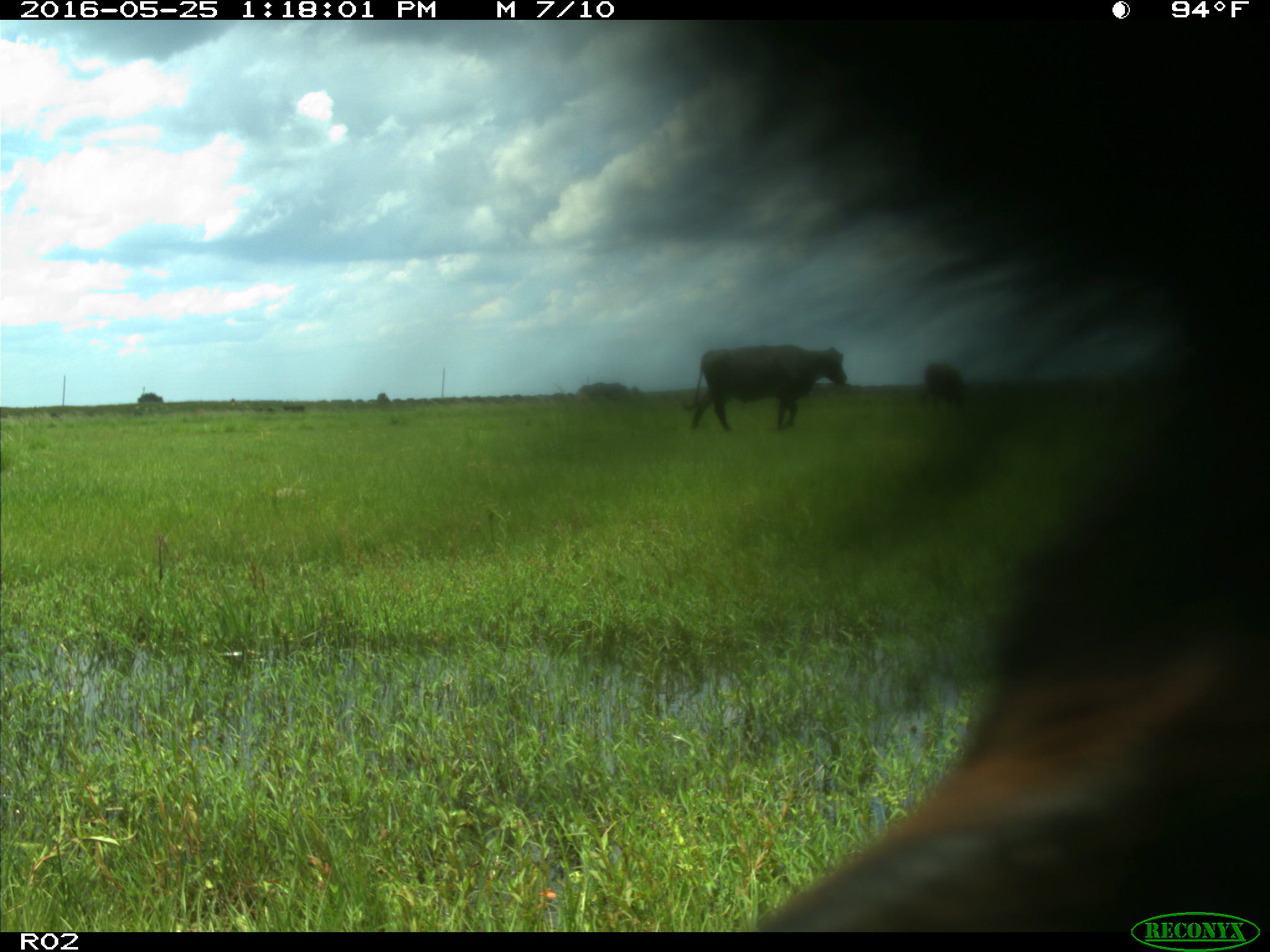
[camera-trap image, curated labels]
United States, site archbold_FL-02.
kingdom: Animalia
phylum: Chordata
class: Mammalia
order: Artiodactyla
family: Bovidae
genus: Bos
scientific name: Bos taurus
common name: domestic cow